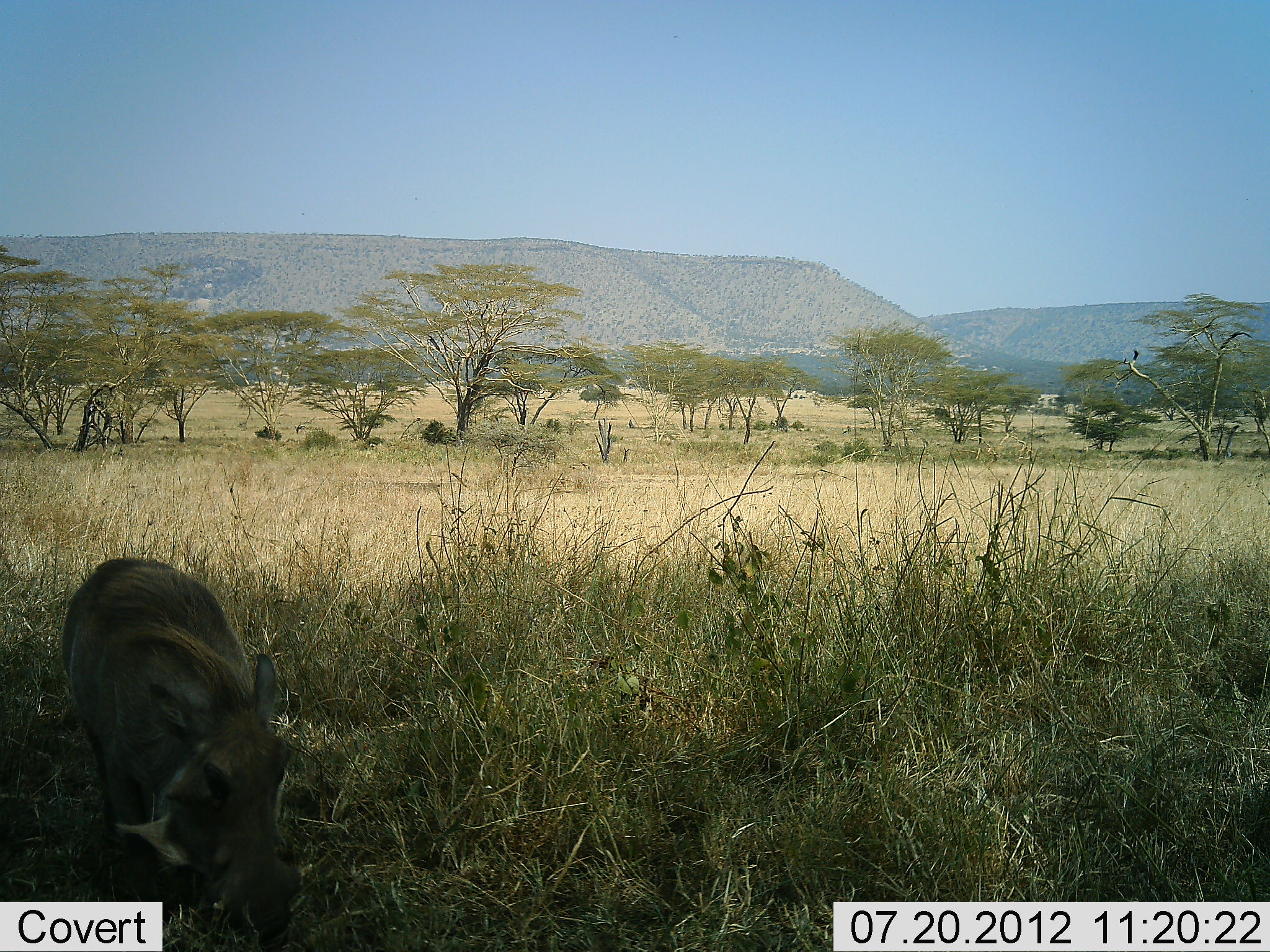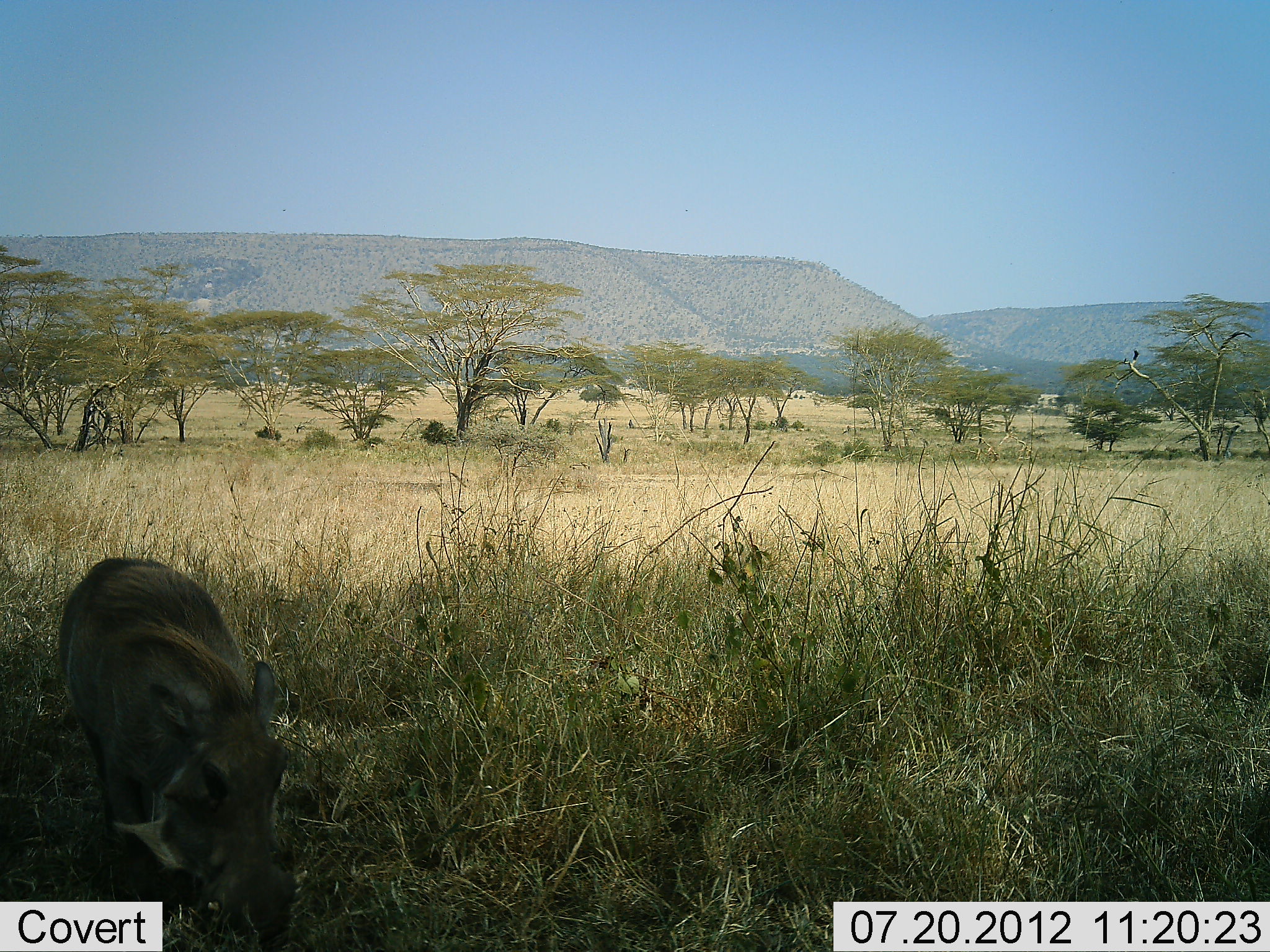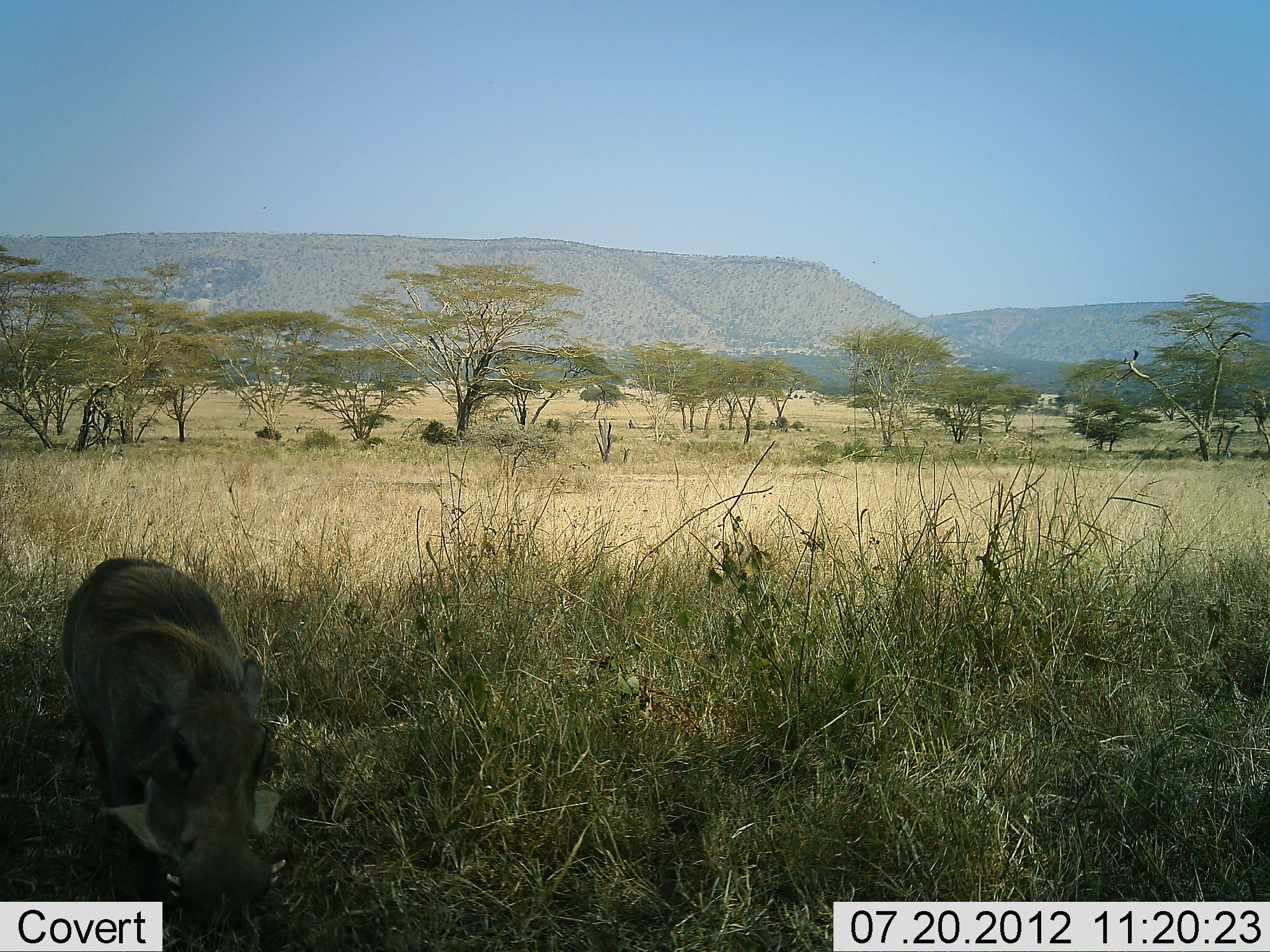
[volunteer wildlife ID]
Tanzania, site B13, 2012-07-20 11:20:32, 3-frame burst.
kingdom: Animalia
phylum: Chordata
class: Mammalia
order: Artiodactyla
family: Suidae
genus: Phacochoerus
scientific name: Phacochoerus africanus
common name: warthog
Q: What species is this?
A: Warthog (Phacochoerus africanus).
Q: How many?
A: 1.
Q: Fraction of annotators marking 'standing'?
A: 40%.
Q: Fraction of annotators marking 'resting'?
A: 10%.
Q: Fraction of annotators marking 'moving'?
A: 0%.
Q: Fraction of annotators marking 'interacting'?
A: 0%.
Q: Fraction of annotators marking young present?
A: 0%.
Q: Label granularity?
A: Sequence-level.